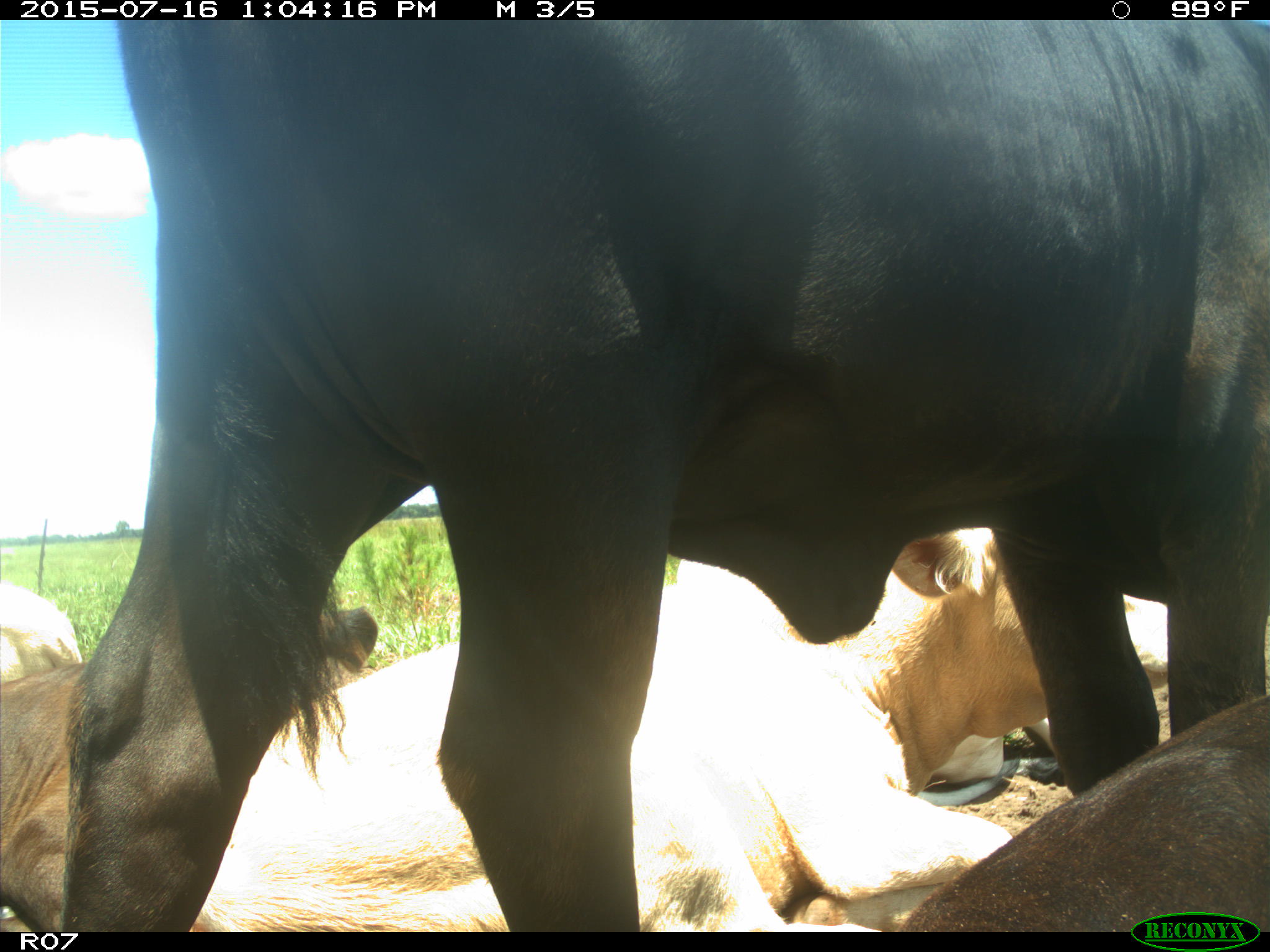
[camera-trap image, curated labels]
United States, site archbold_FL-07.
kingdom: Animalia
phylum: Chordata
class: Mammalia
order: Artiodactyla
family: Bovidae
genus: Bos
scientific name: Bos taurus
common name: domestic cow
Bos taurus (domestic cow).